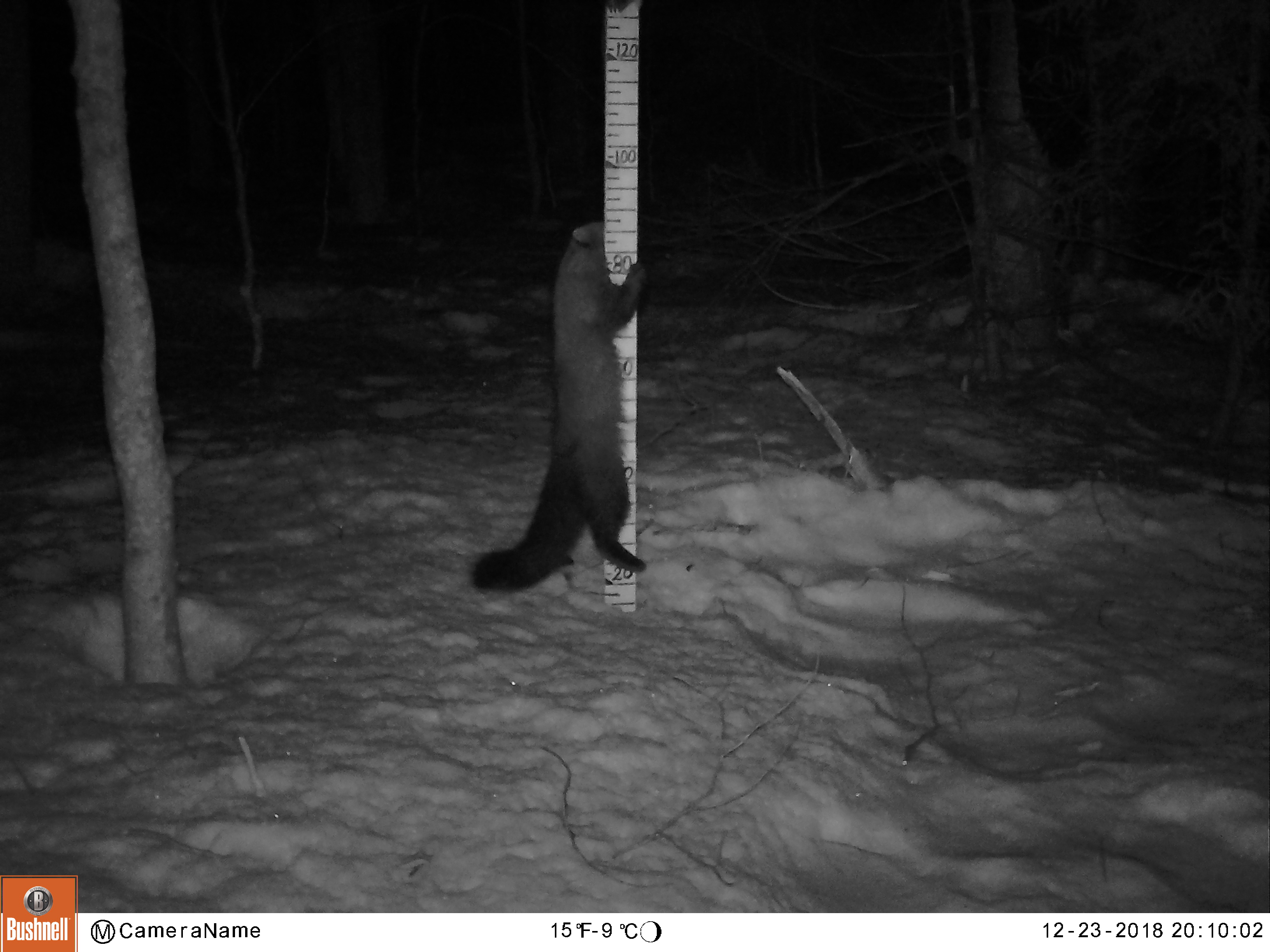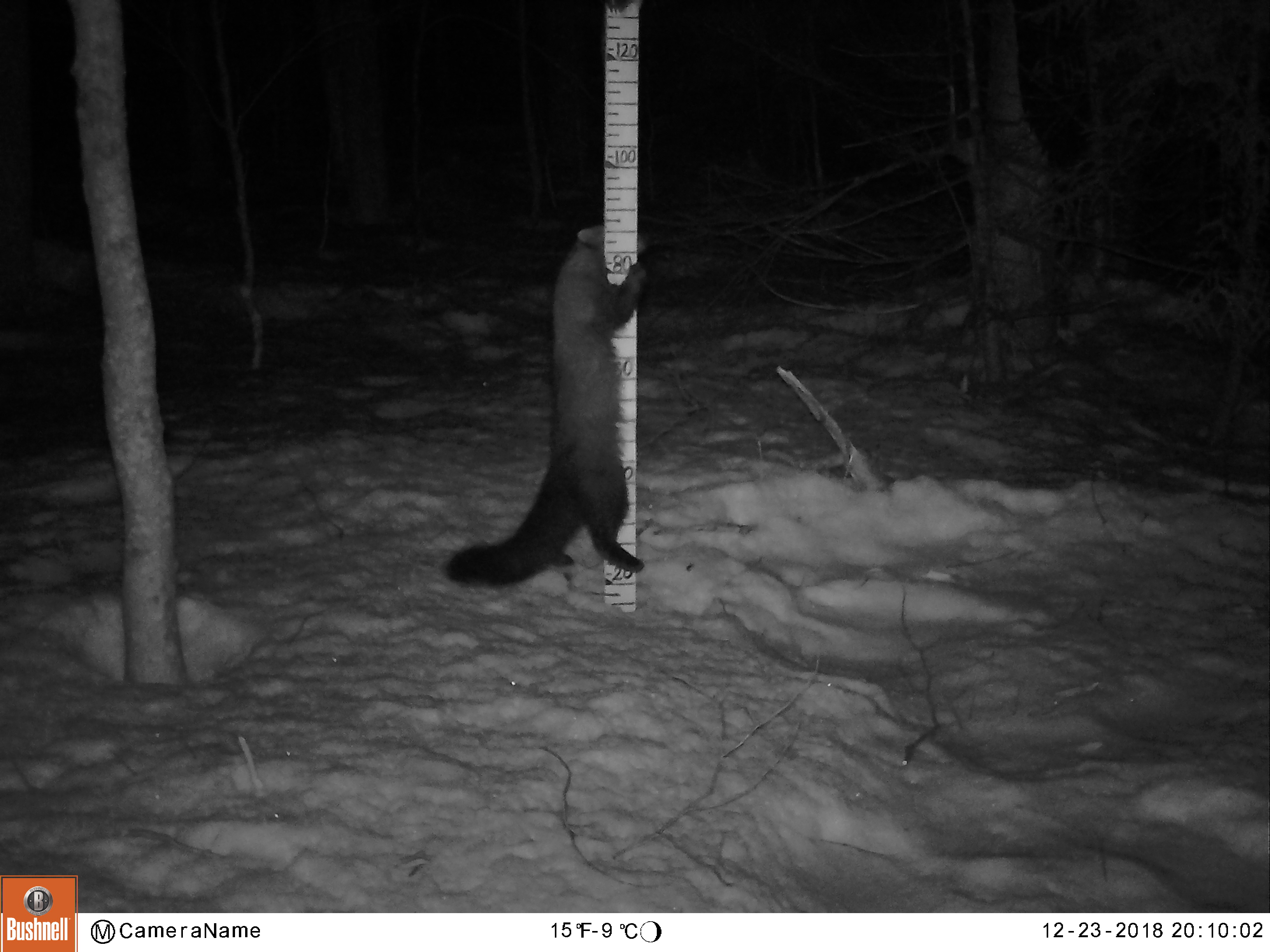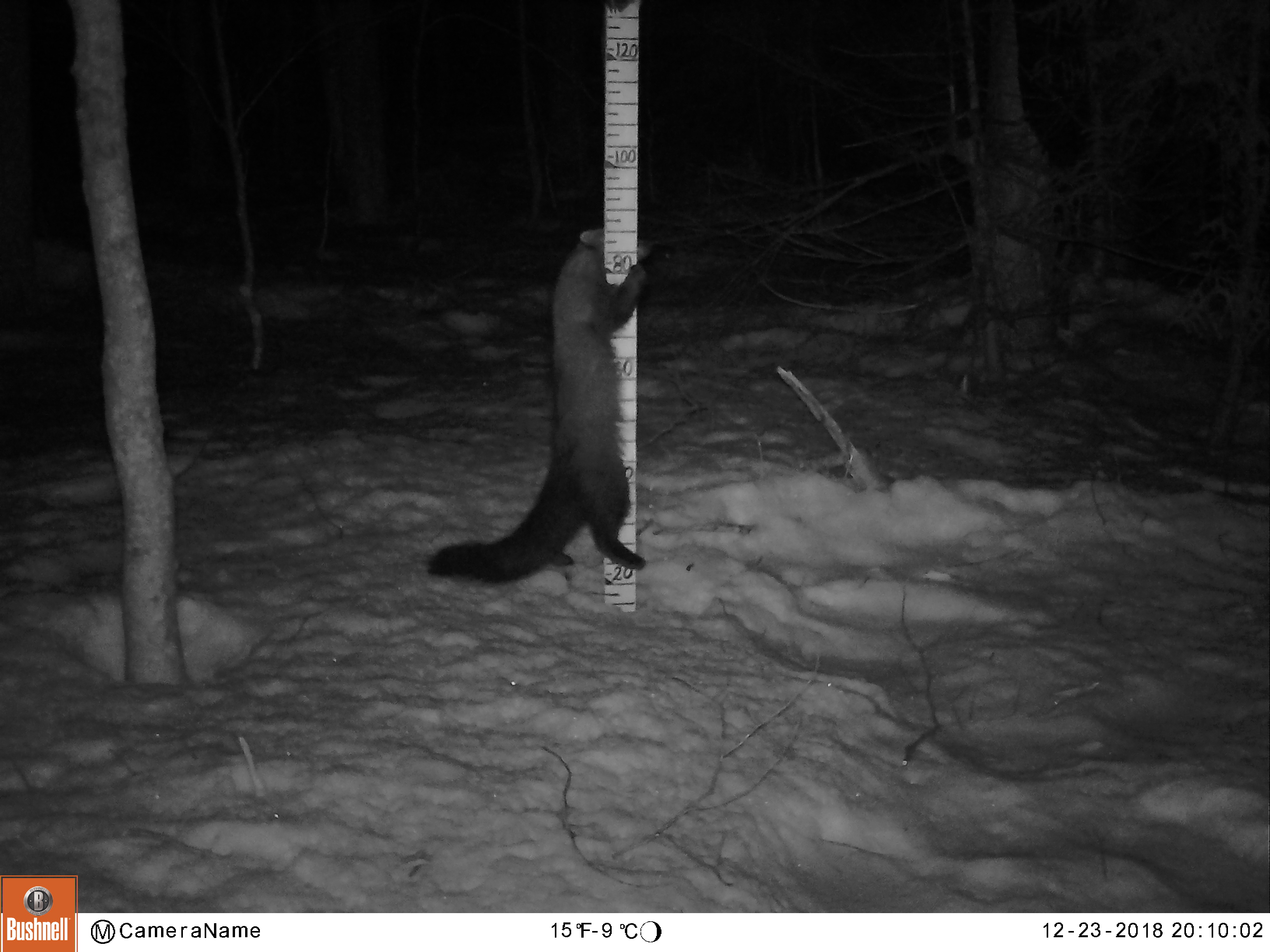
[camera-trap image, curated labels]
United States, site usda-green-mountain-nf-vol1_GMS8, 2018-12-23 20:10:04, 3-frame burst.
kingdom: Animalia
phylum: Chordata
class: Mammalia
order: Carnivora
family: Mustelidae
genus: Pekania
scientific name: Pekania pennanti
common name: fisher